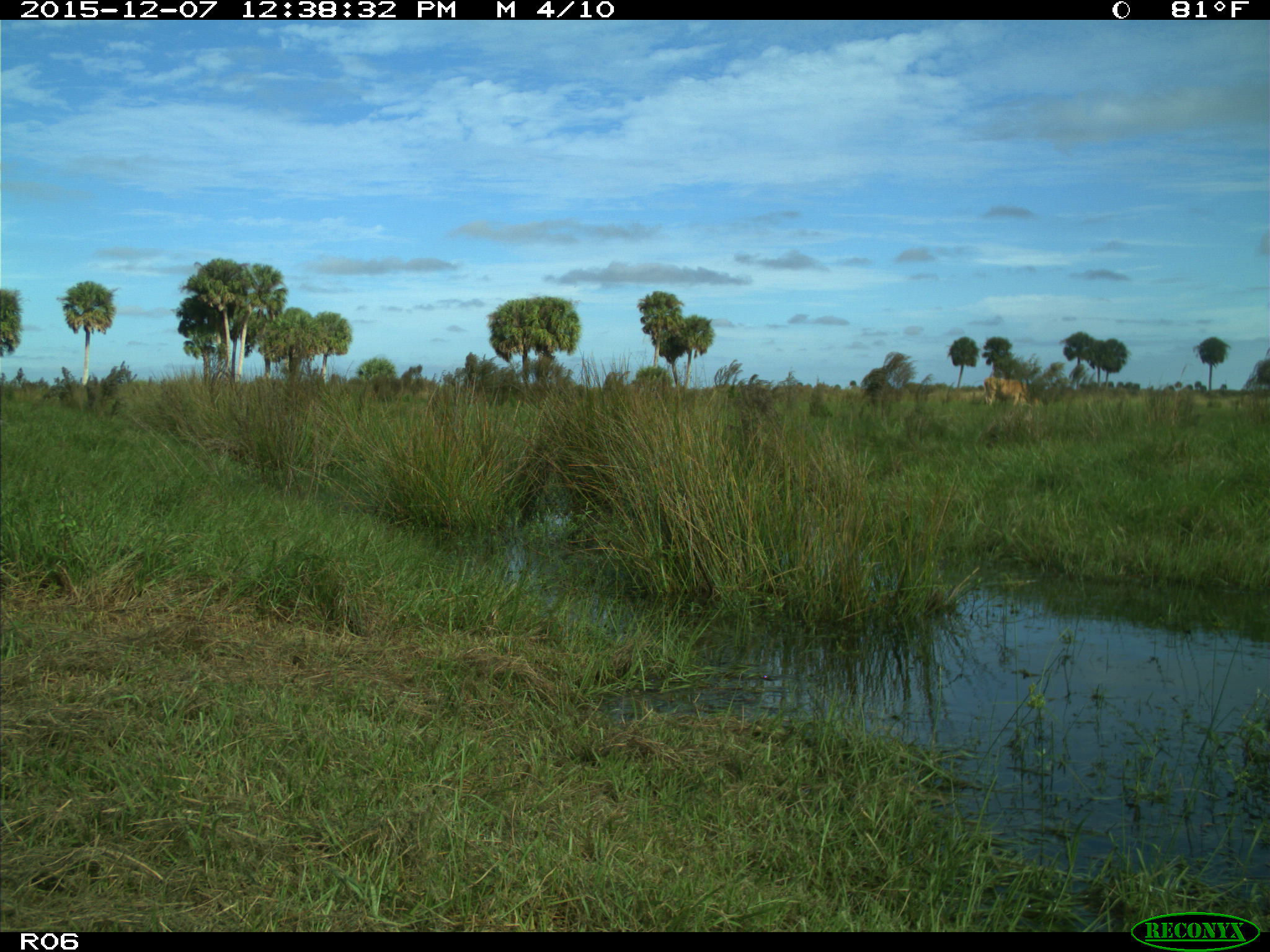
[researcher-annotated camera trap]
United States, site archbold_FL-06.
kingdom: Animalia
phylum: Chordata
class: Mammalia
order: Artiodactyla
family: Bovidae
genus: Bos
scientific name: Bos taurus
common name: domestic cow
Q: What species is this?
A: Bos taurus (domestic cow).